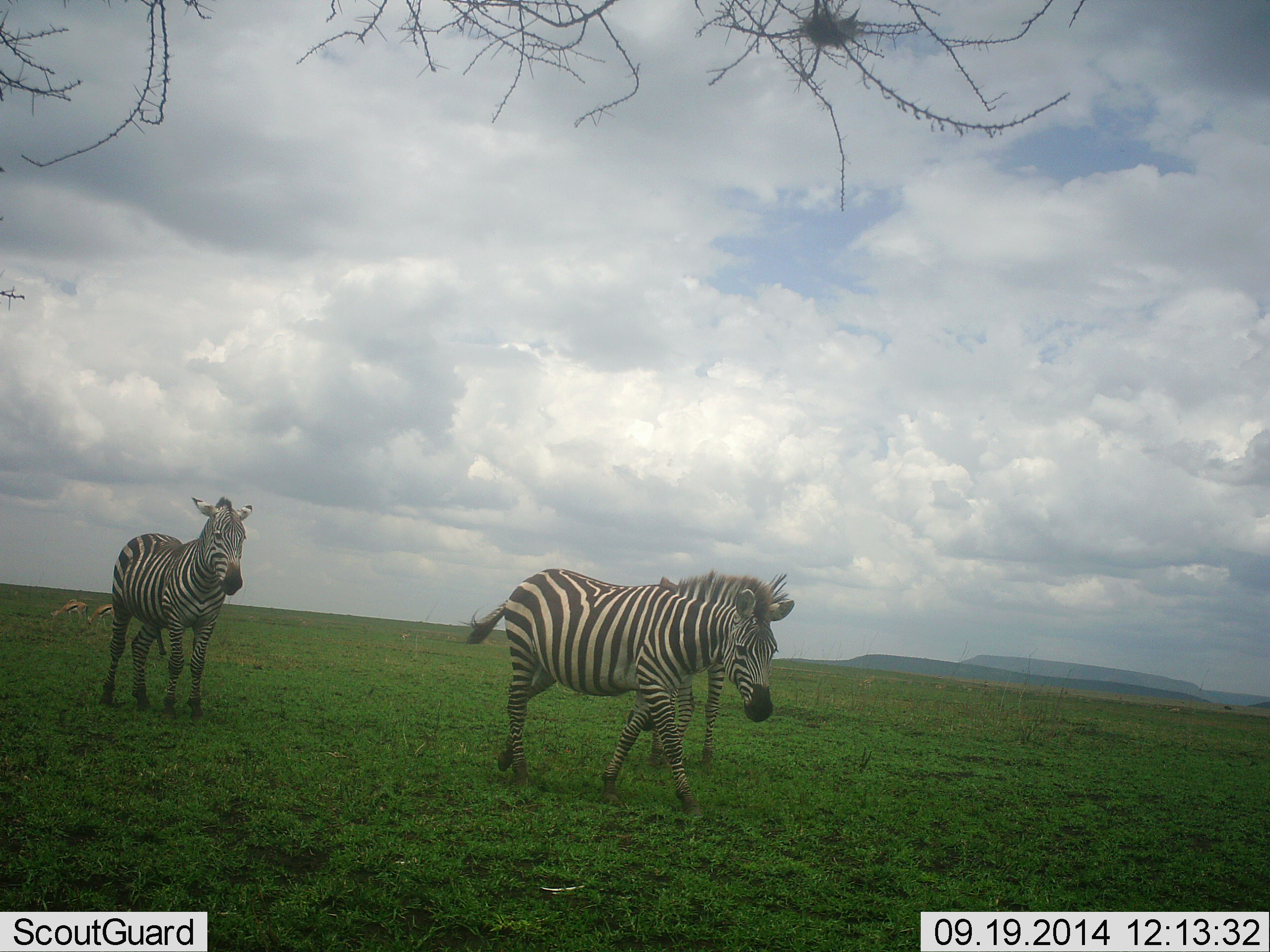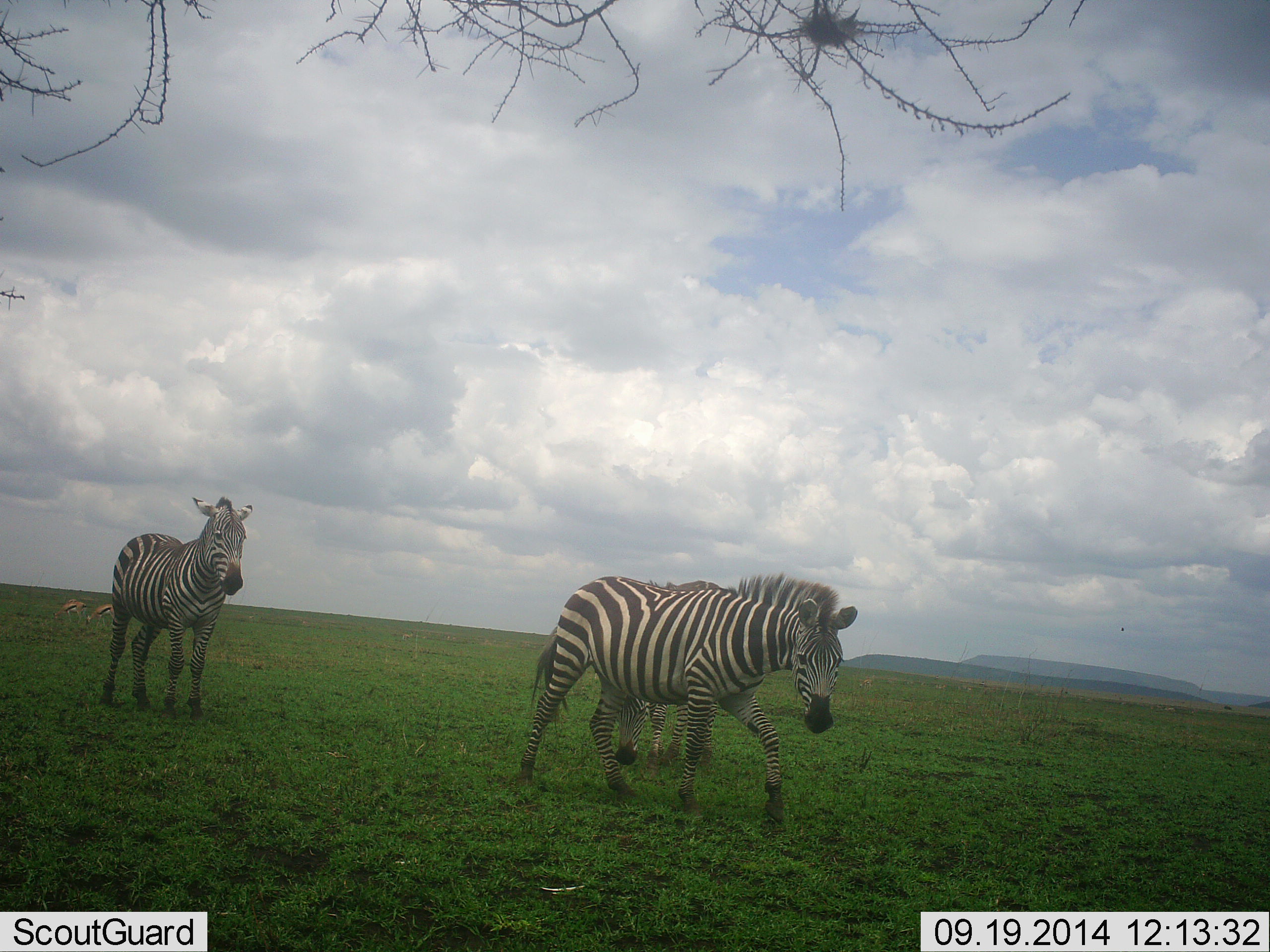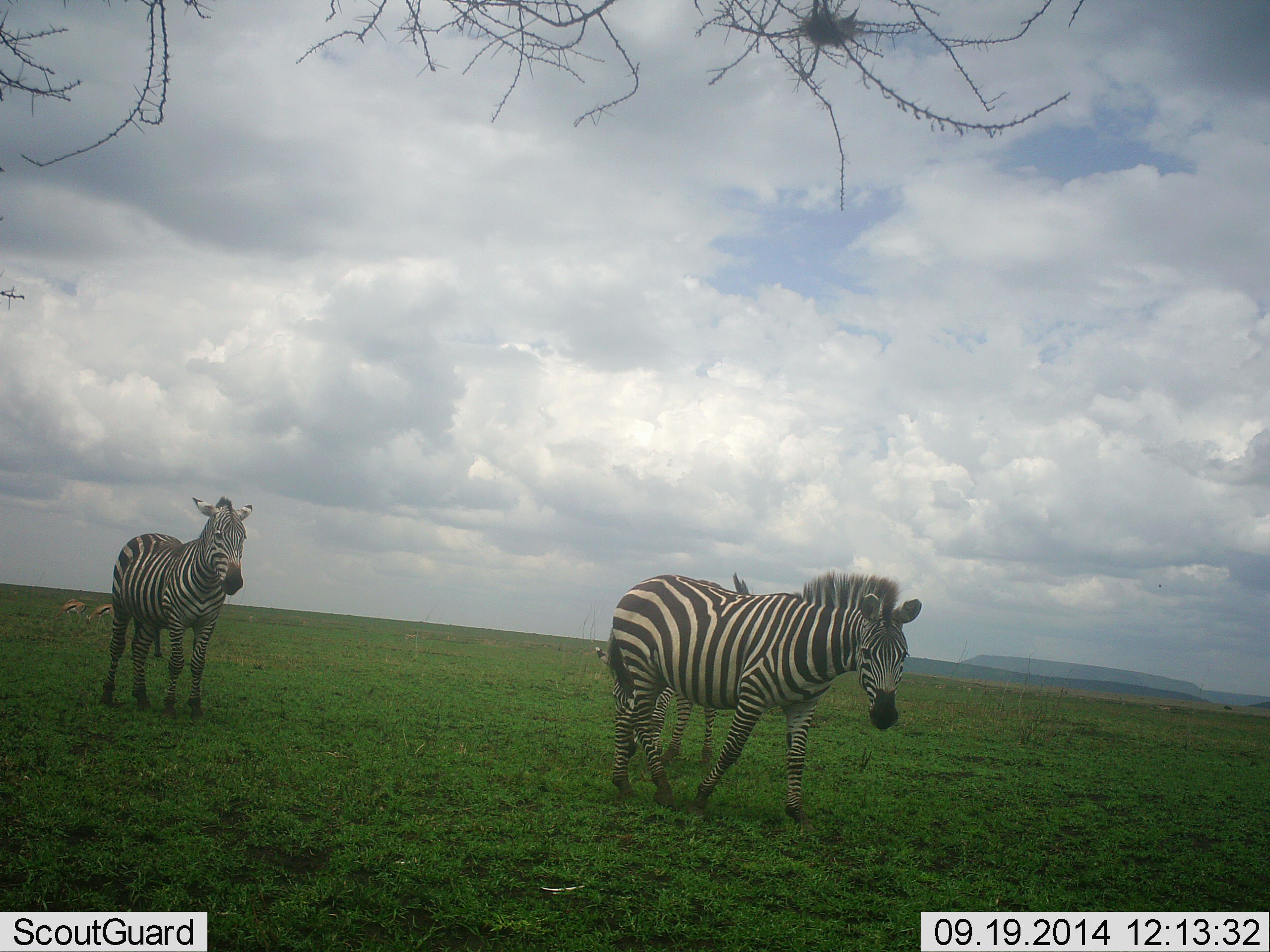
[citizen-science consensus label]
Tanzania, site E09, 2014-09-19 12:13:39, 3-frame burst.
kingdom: Animalia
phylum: Chordata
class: Mammalia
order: Perissodactyla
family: Equidae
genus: Equus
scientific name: Equus quagga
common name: plains zebra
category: zebra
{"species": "zebra (plains zebra) (Equus quagga)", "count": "3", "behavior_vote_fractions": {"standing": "74%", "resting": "0%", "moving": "100%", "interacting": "0%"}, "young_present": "0%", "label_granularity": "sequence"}